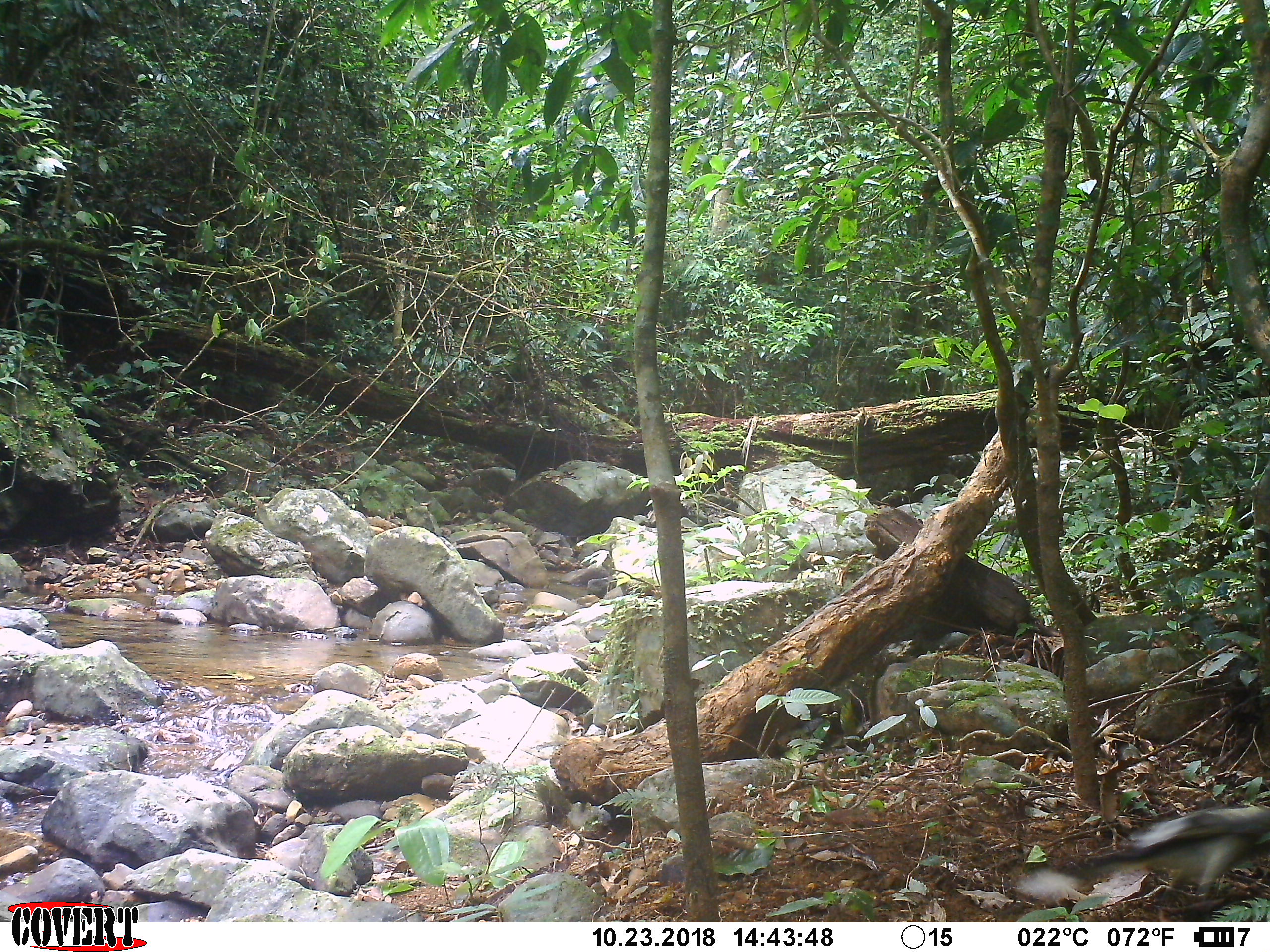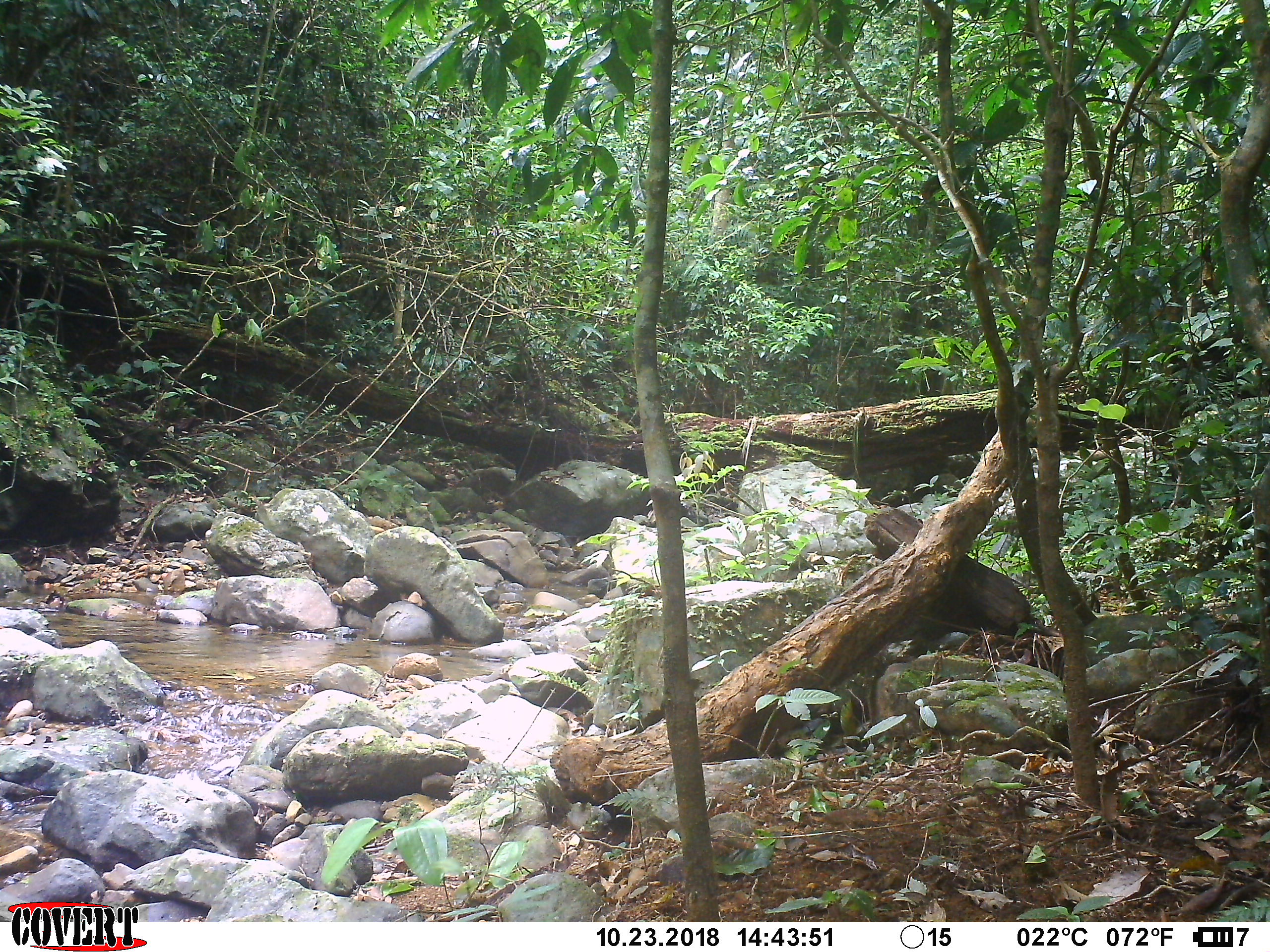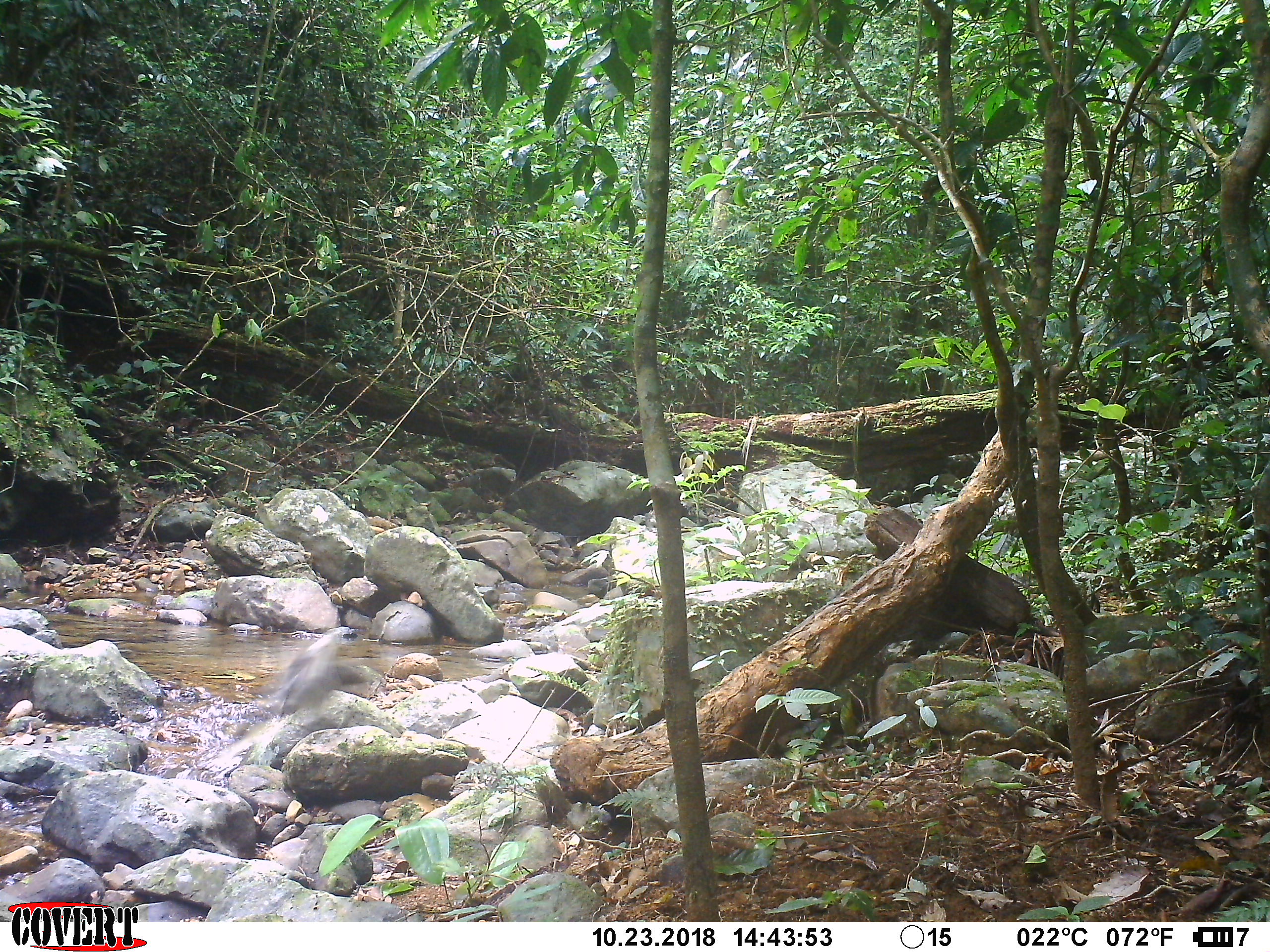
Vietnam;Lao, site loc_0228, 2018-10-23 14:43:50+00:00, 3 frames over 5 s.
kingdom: Animalia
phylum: Chordata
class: Aves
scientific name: Aves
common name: bird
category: unidentified bird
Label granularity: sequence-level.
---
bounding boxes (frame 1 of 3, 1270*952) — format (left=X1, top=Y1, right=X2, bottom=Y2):
unidentified bird: (left=1014, top=799, right=1270, bottom=920)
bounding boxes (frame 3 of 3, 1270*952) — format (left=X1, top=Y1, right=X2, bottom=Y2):
unidentified bird: (left=251, top=630, right=371, bottom=721)